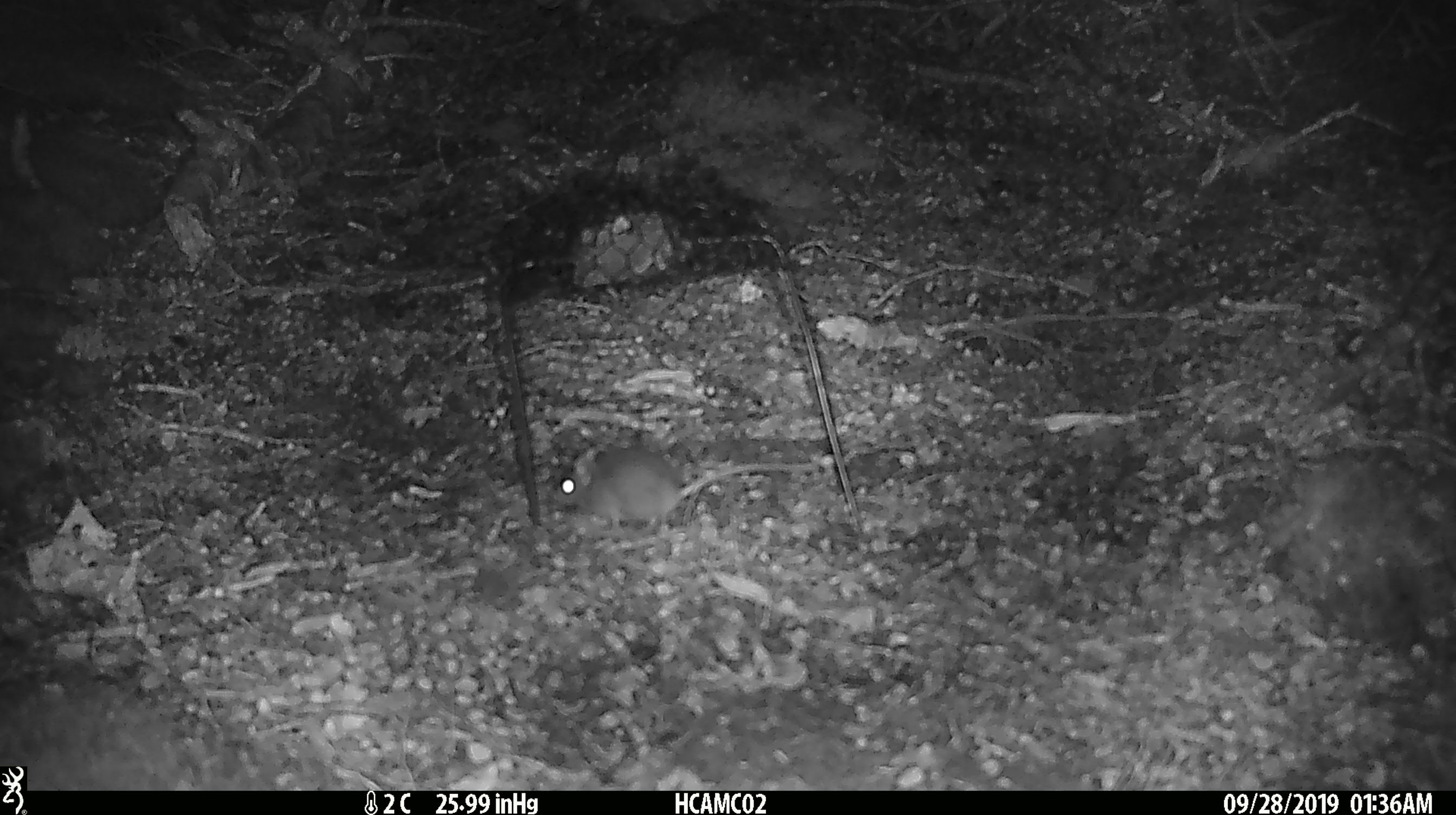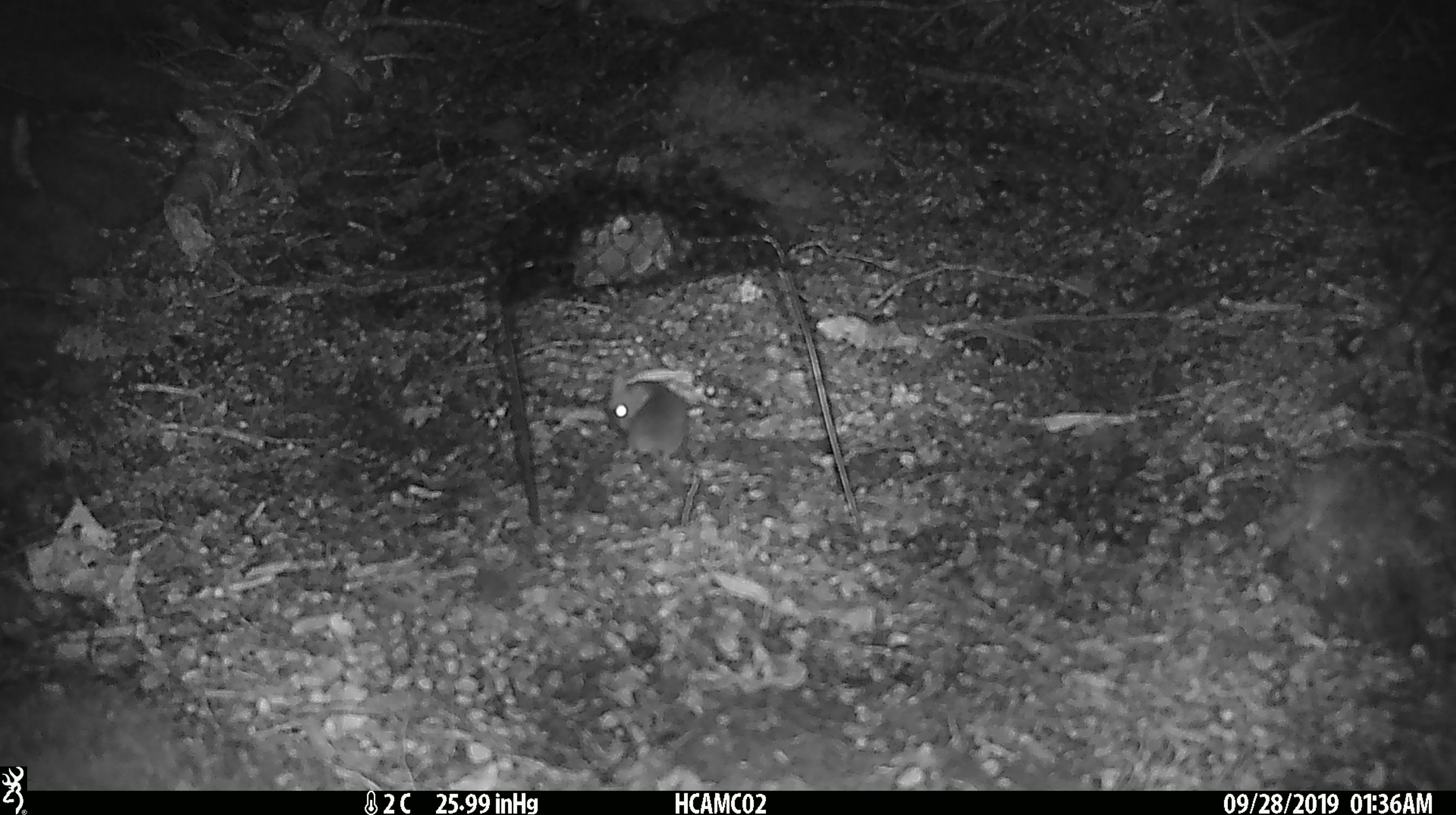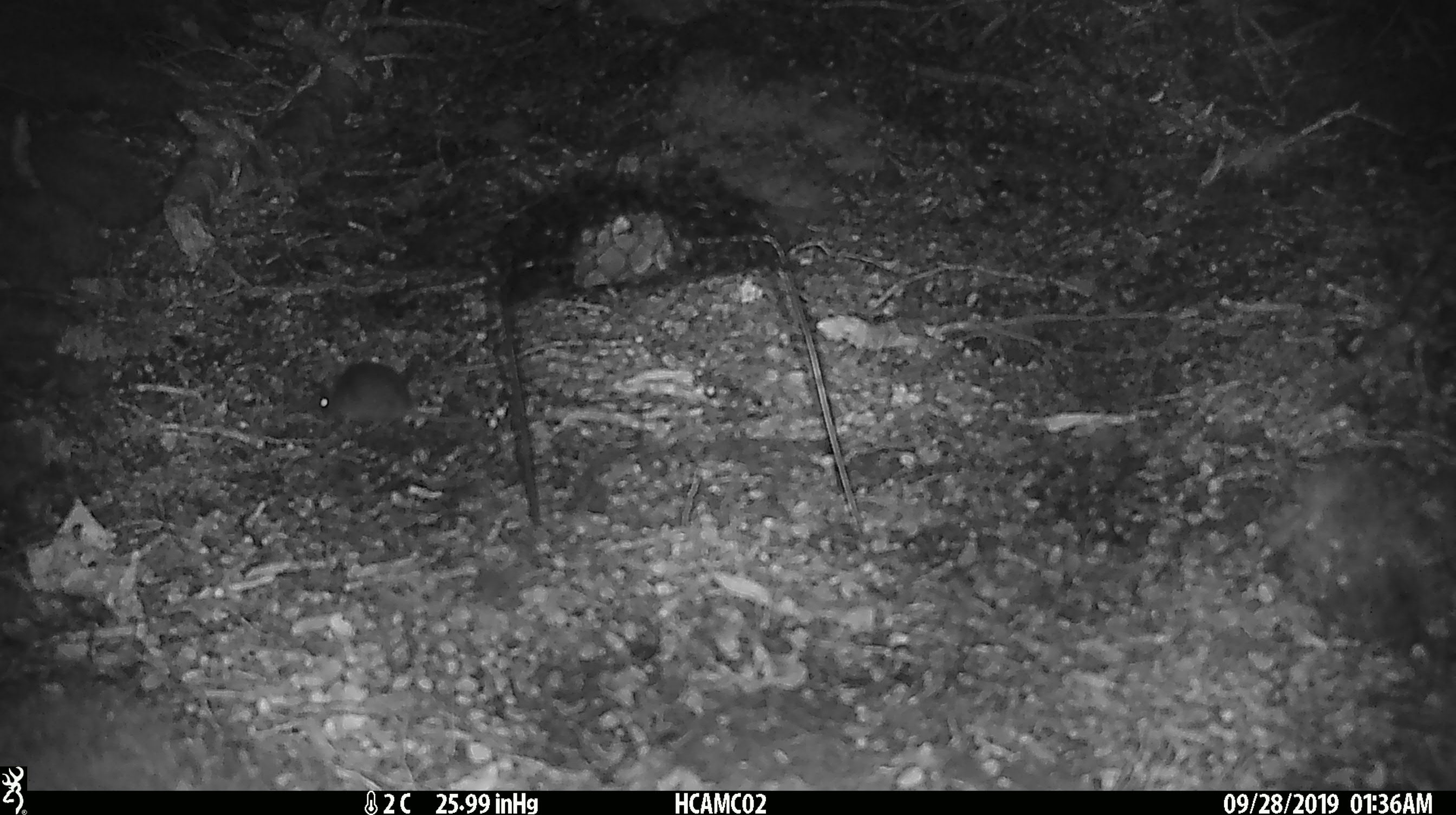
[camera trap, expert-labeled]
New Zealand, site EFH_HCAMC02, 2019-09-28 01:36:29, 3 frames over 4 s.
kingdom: Animalia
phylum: Chordata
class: Mammalia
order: Rodentia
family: Muridae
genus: Mus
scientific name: Mus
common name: mouse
Mouse (Mus).